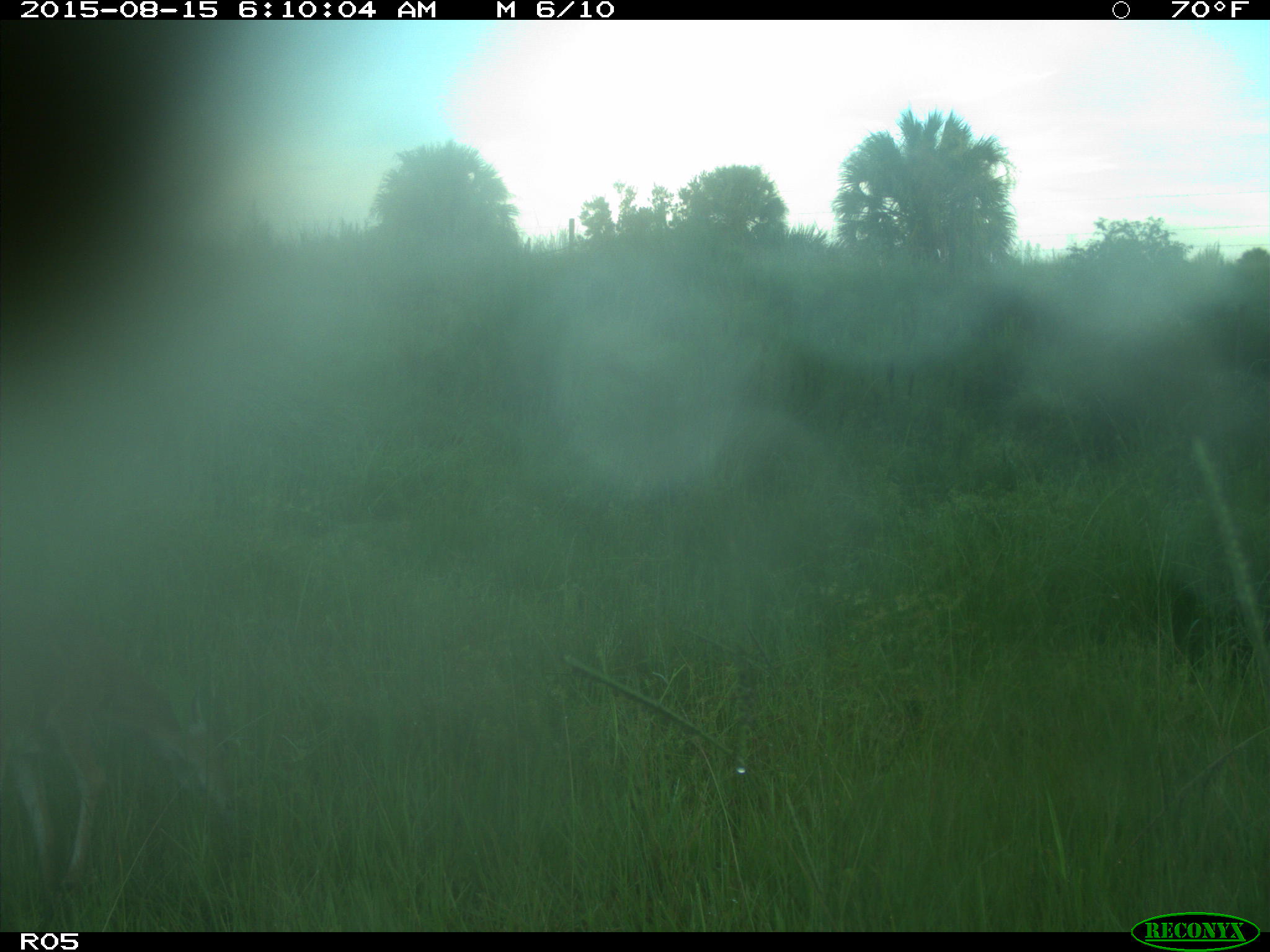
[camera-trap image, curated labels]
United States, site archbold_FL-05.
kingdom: Animalia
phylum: Chordata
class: Mammalia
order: Artiodactyla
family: Cervidae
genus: Odocoileus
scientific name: Odocoileus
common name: deer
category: unidentified deer